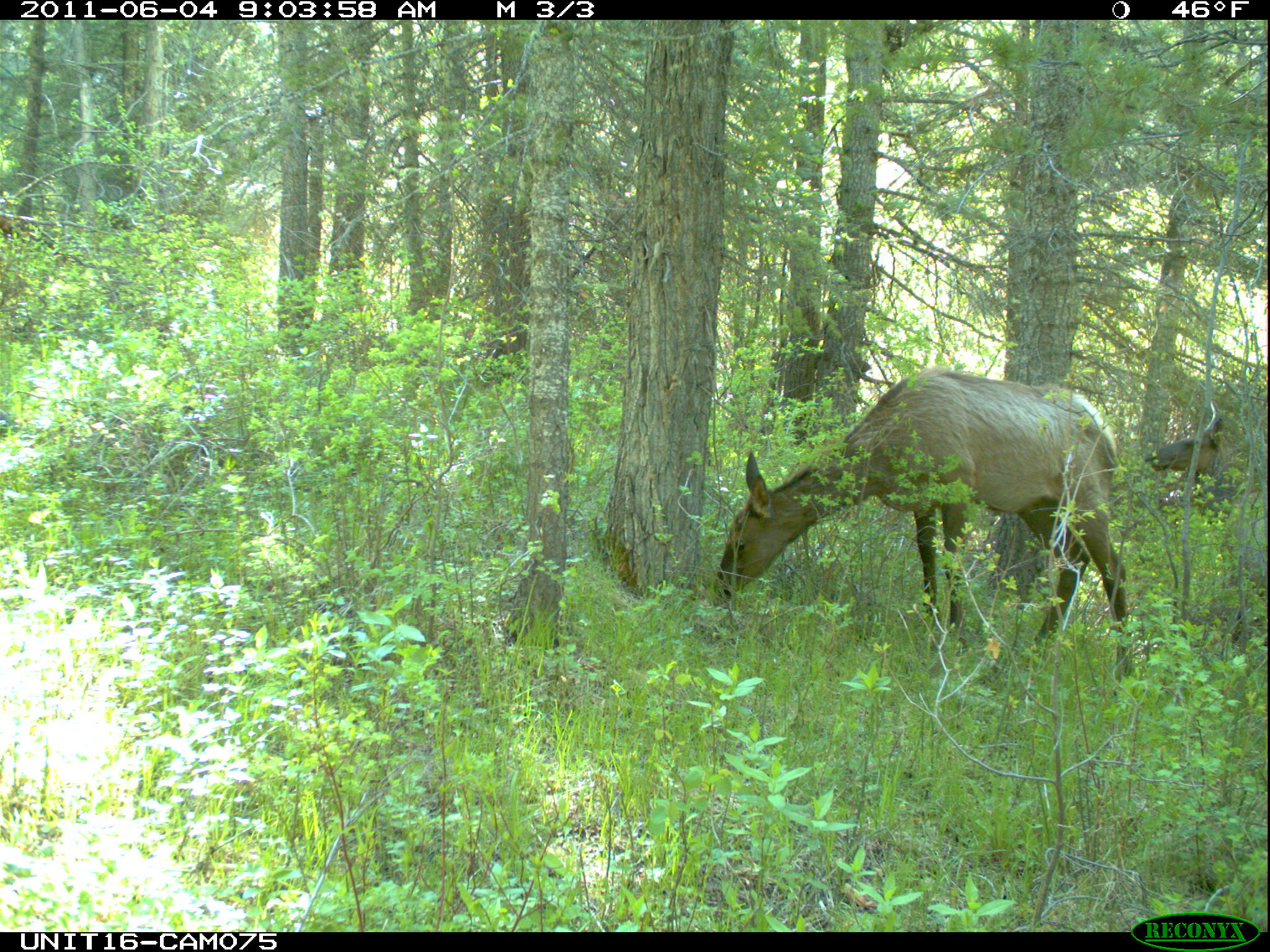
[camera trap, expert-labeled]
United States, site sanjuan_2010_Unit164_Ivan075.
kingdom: Animalia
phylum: Chordata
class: Mammalia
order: Artiodactyla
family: Cervidae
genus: Cervus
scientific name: Cervus elaphus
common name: red deer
Cervus elaphus (red deer).